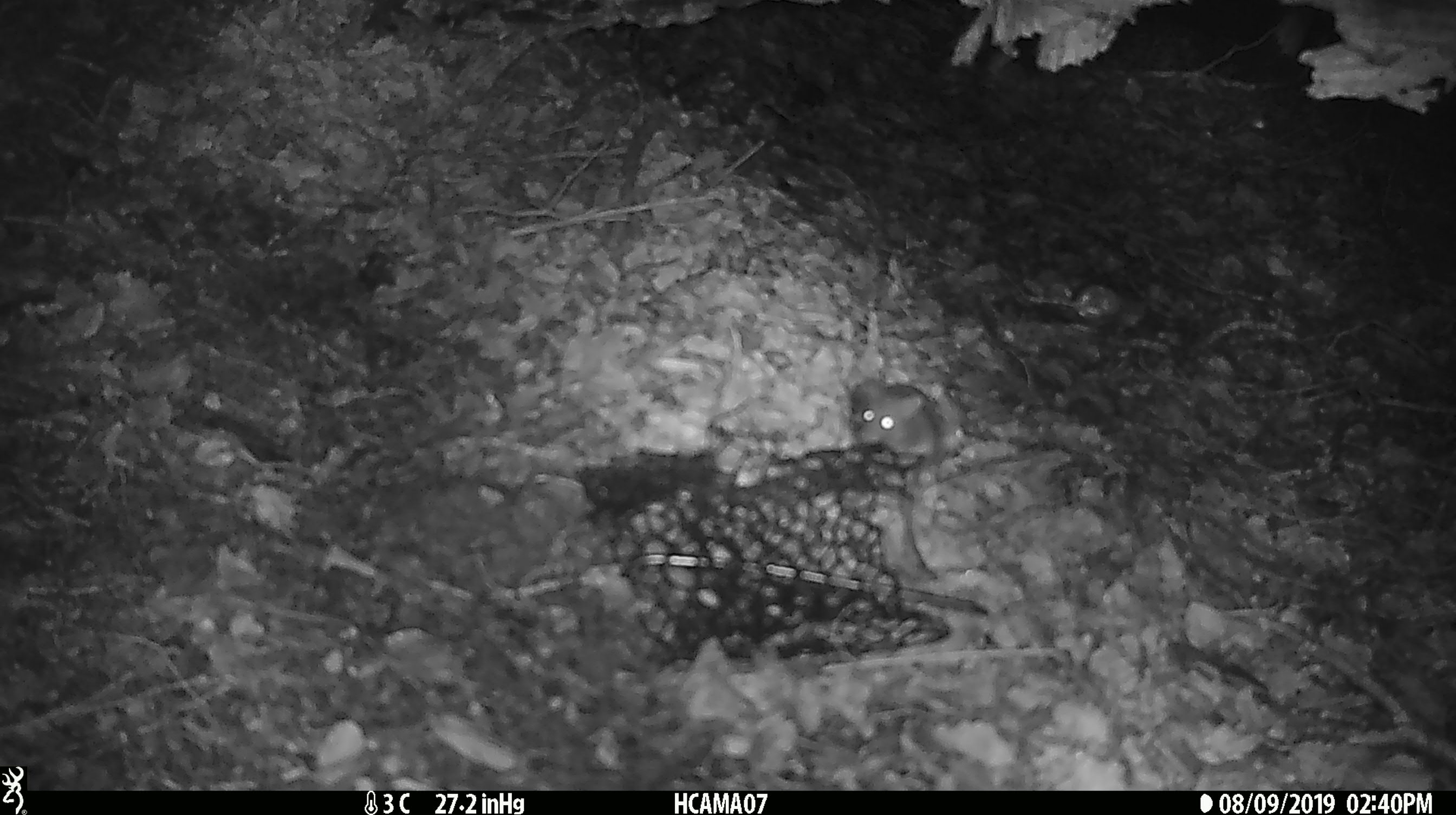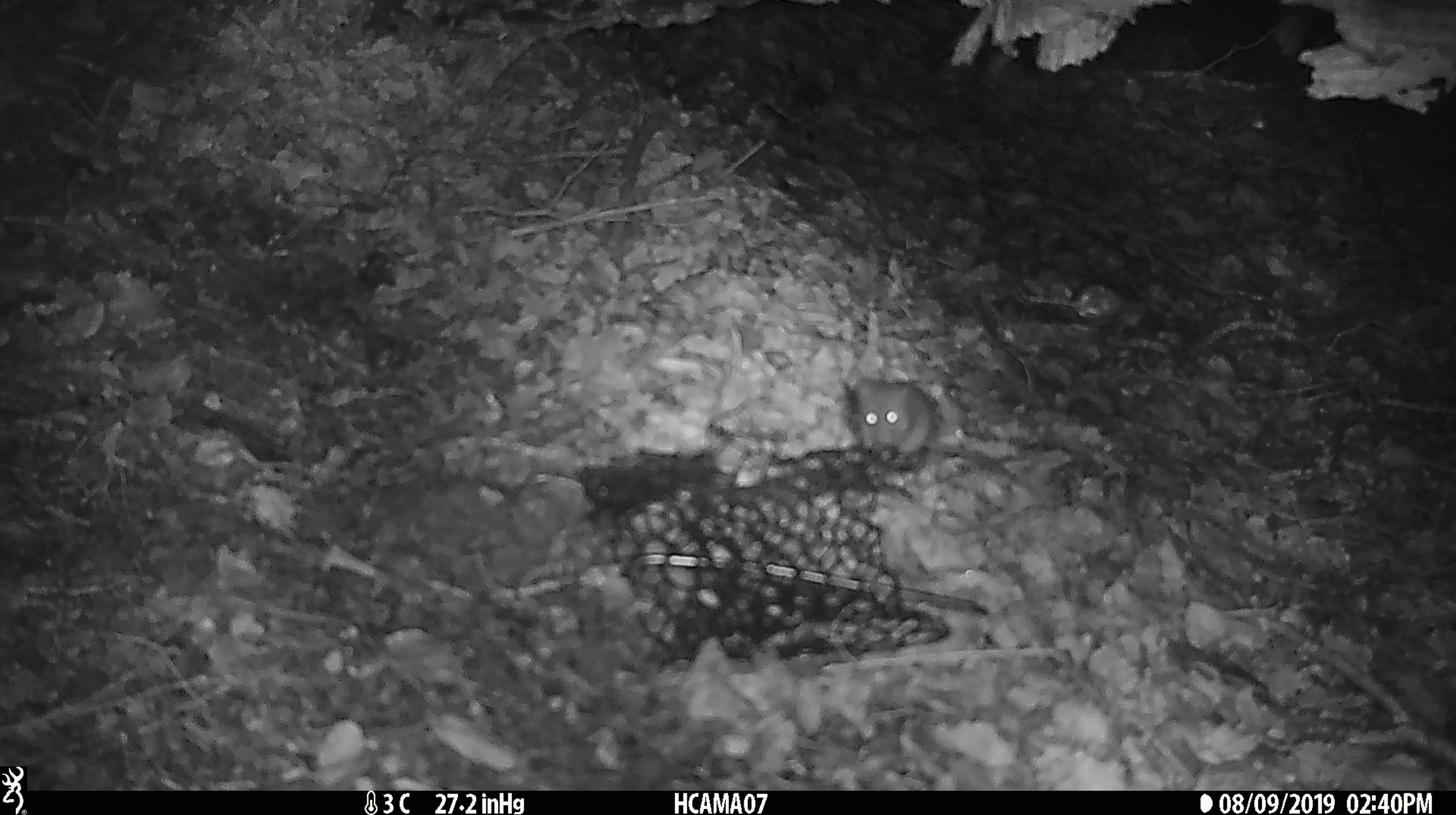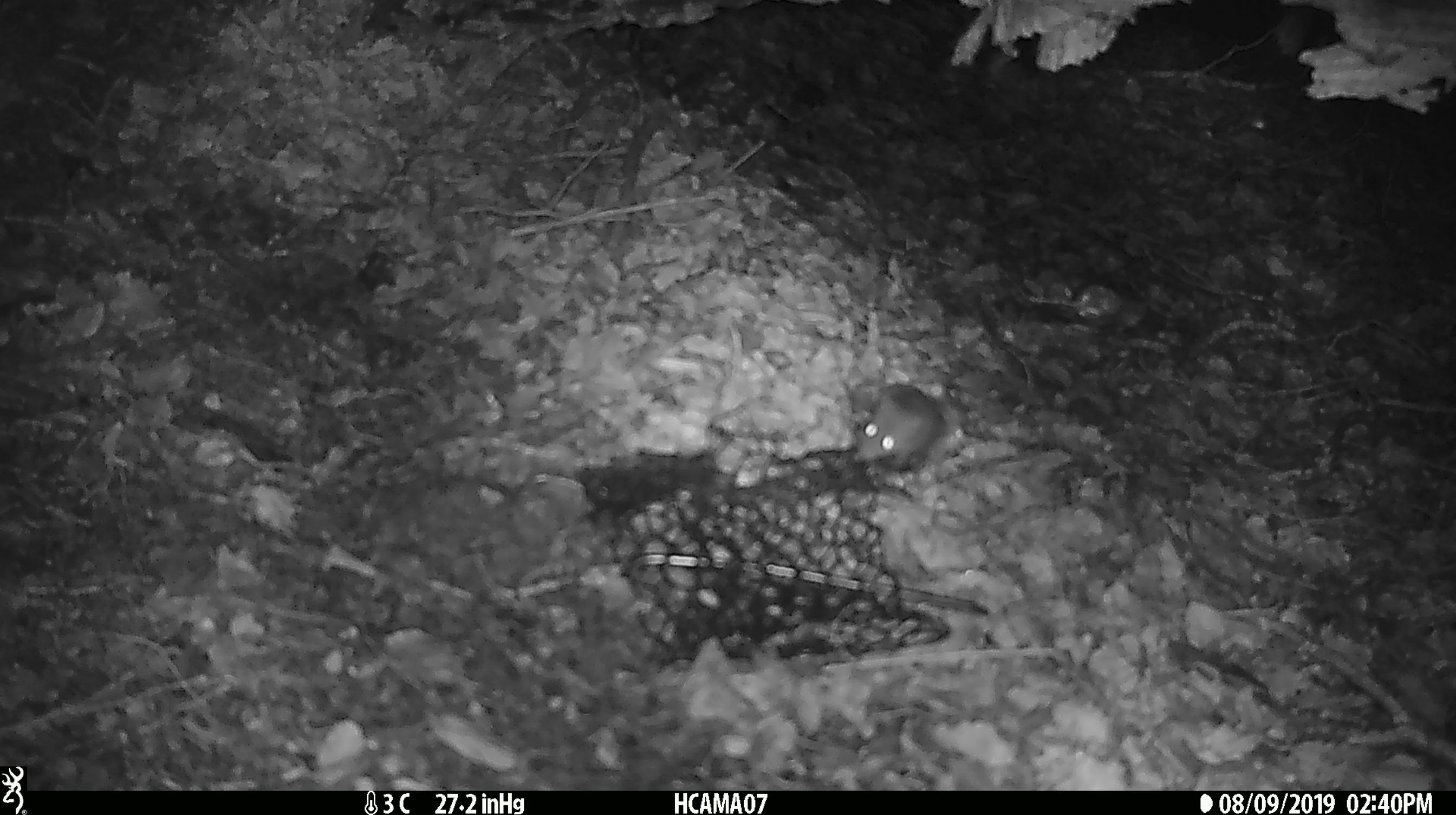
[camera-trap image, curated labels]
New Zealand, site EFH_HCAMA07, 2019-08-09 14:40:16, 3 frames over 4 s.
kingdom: Animalia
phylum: Chordata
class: Mammalia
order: Rodentia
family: Muridae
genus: Mus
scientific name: Mus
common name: mouse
Mouse (Mus).